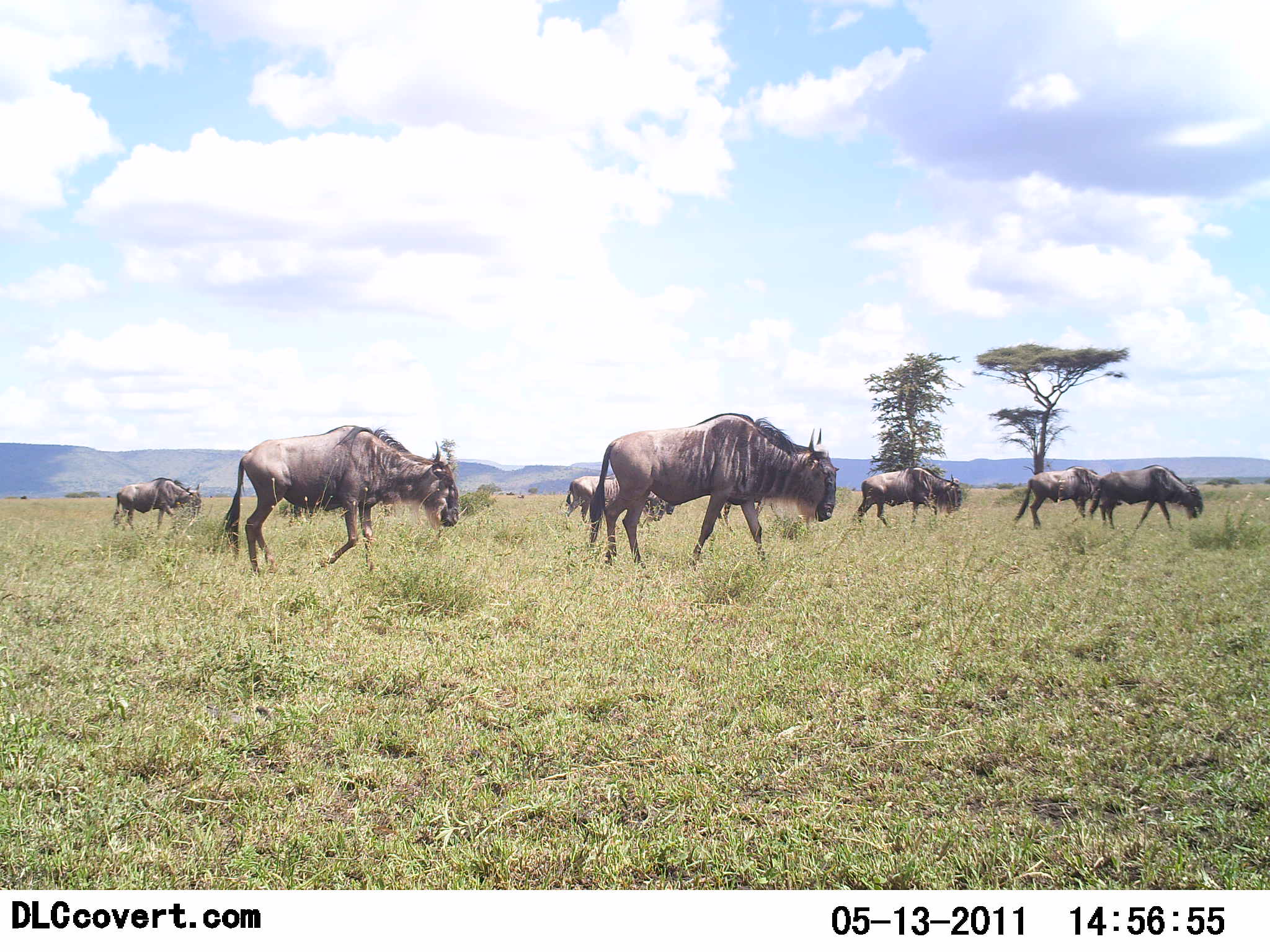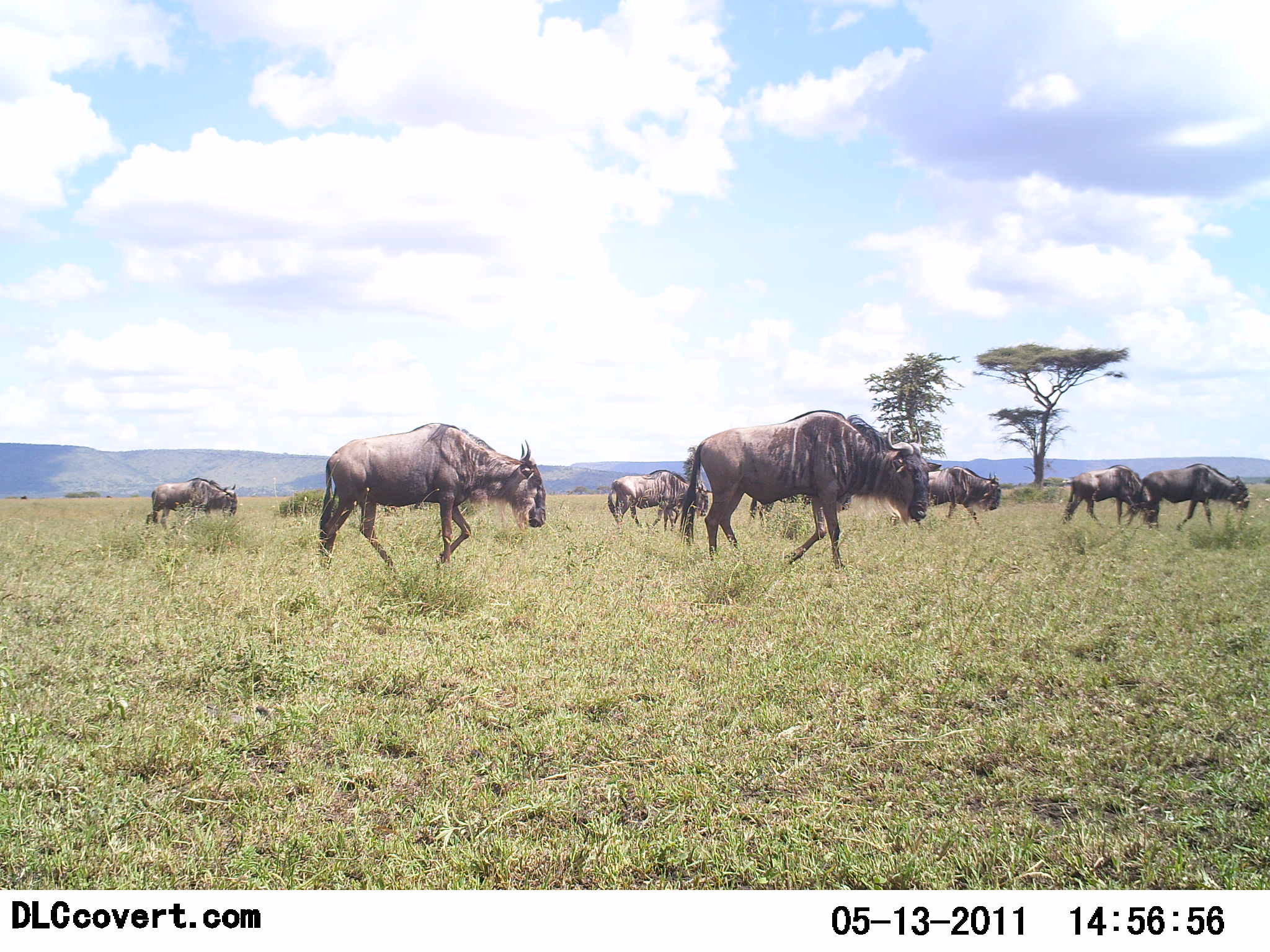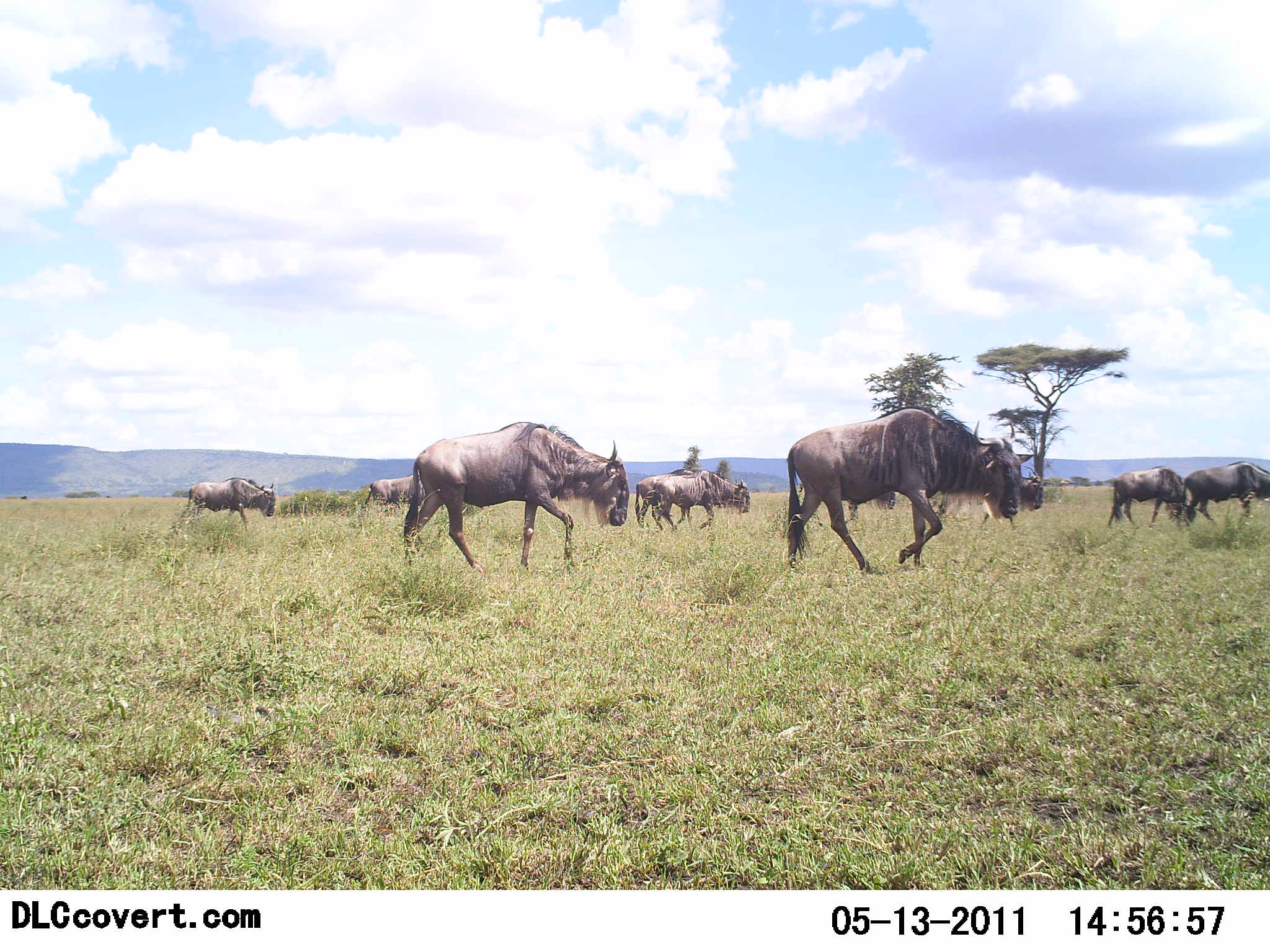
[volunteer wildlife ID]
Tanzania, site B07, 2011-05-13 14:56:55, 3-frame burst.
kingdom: Animalia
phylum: Chordata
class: Mammalia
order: Artiodactyla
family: Bovidae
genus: Connochaetes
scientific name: Connochaetes taurinus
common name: blue wildebeest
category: wildebeest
Wildebeest (blue wildebeest) (Connochaetes taurinus), count 8. Behavior (volunteer vote fractions): standing 9%, resting 0%, moving 100%, interacting 0%. Young present (vote fraction): 0%. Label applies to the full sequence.